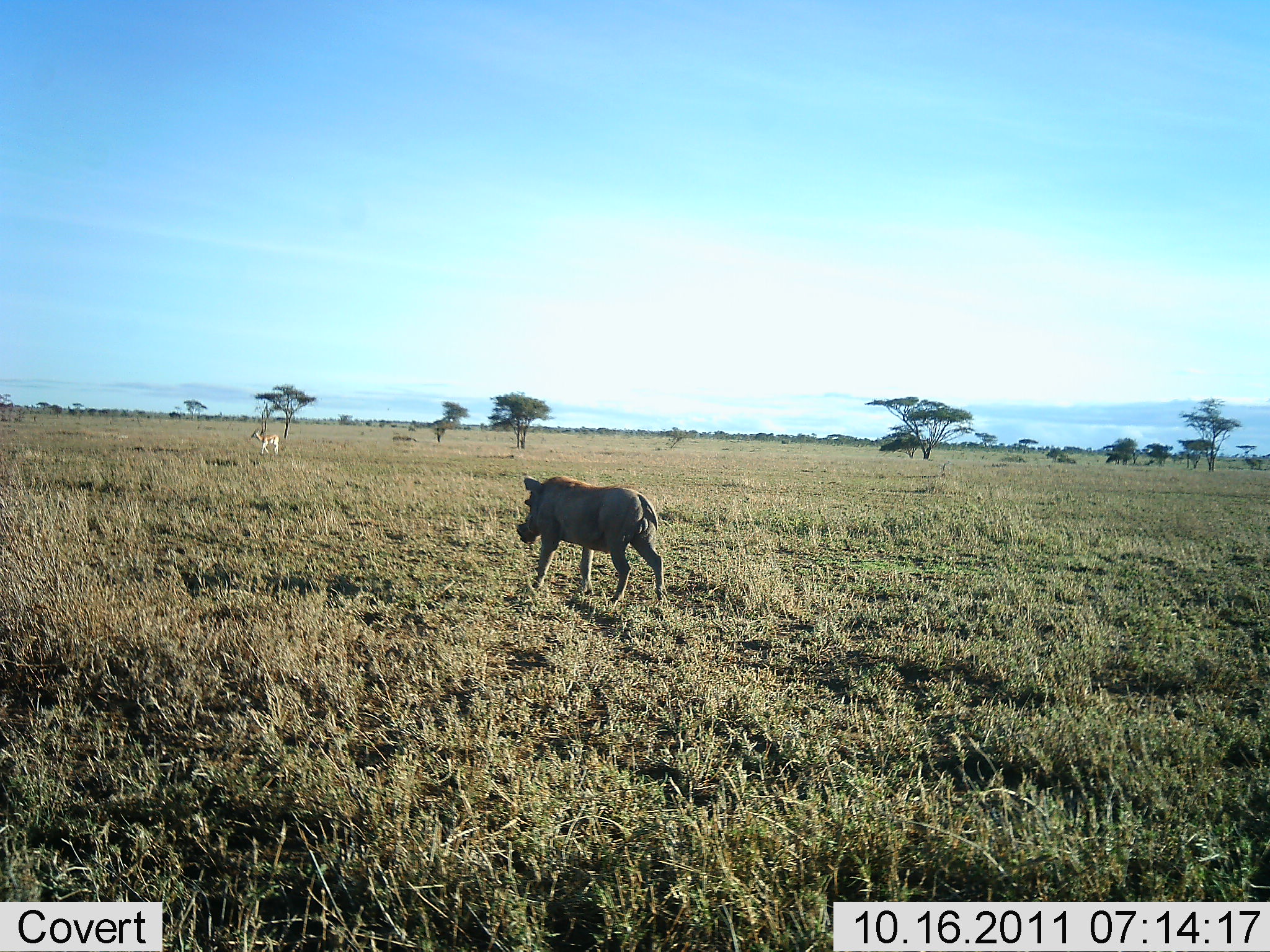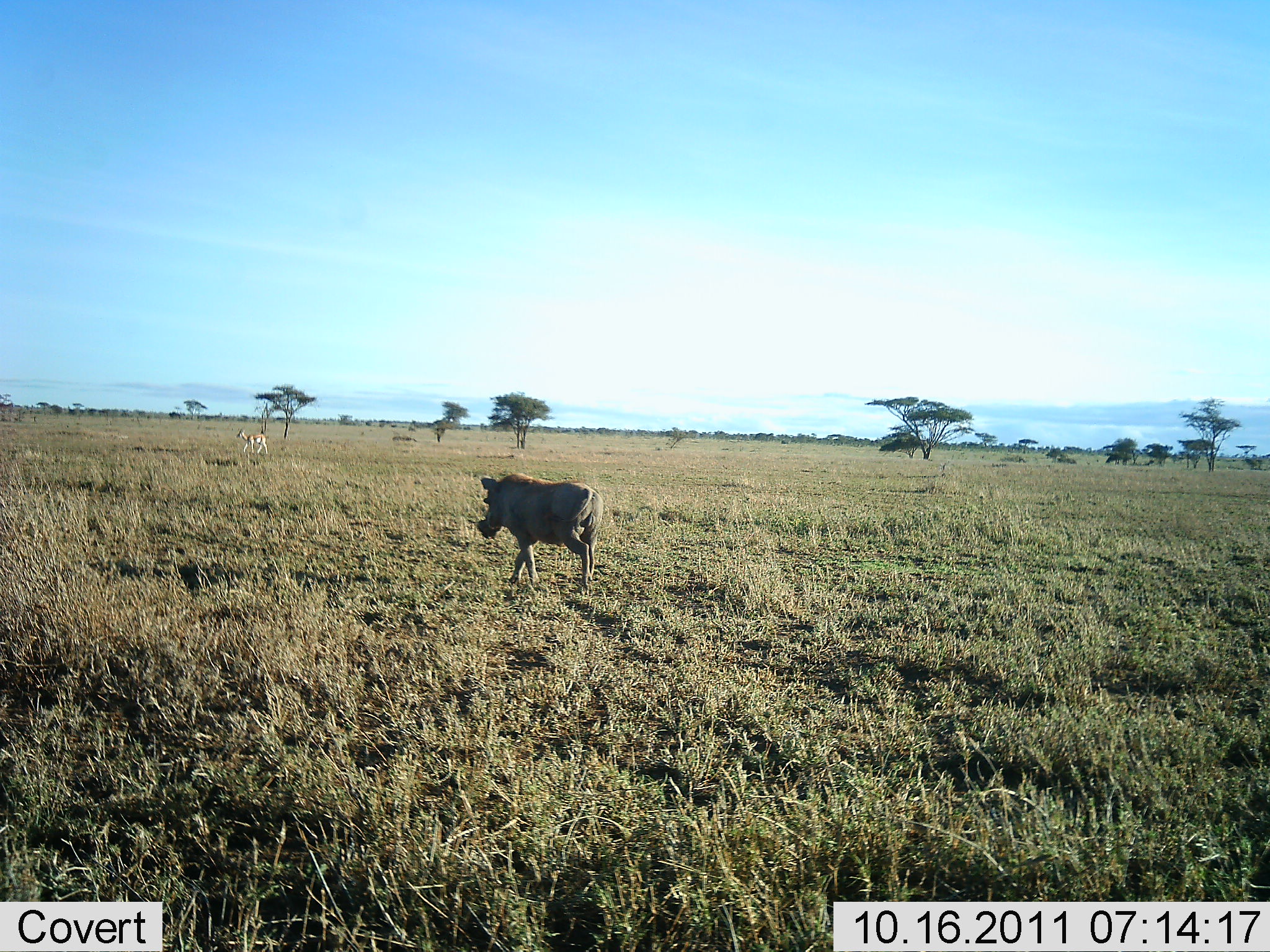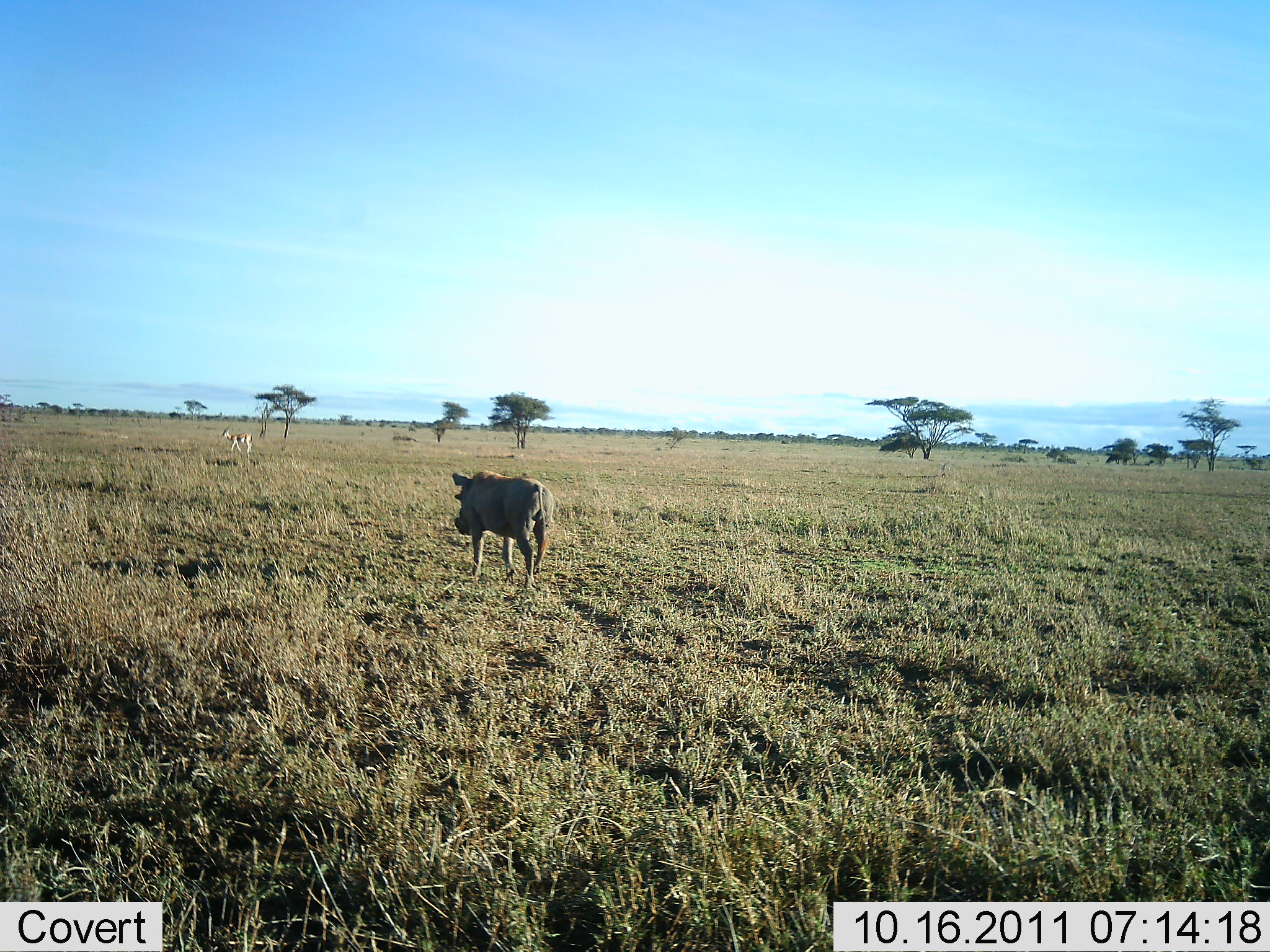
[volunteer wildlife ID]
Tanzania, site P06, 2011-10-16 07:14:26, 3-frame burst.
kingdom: Animalia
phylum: Chordata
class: Mammalia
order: Artiodactyla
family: Suidae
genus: Phacochoerus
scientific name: Phacochoerus africanus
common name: warthog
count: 1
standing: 4%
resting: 0%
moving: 96%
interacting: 0%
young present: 0%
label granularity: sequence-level